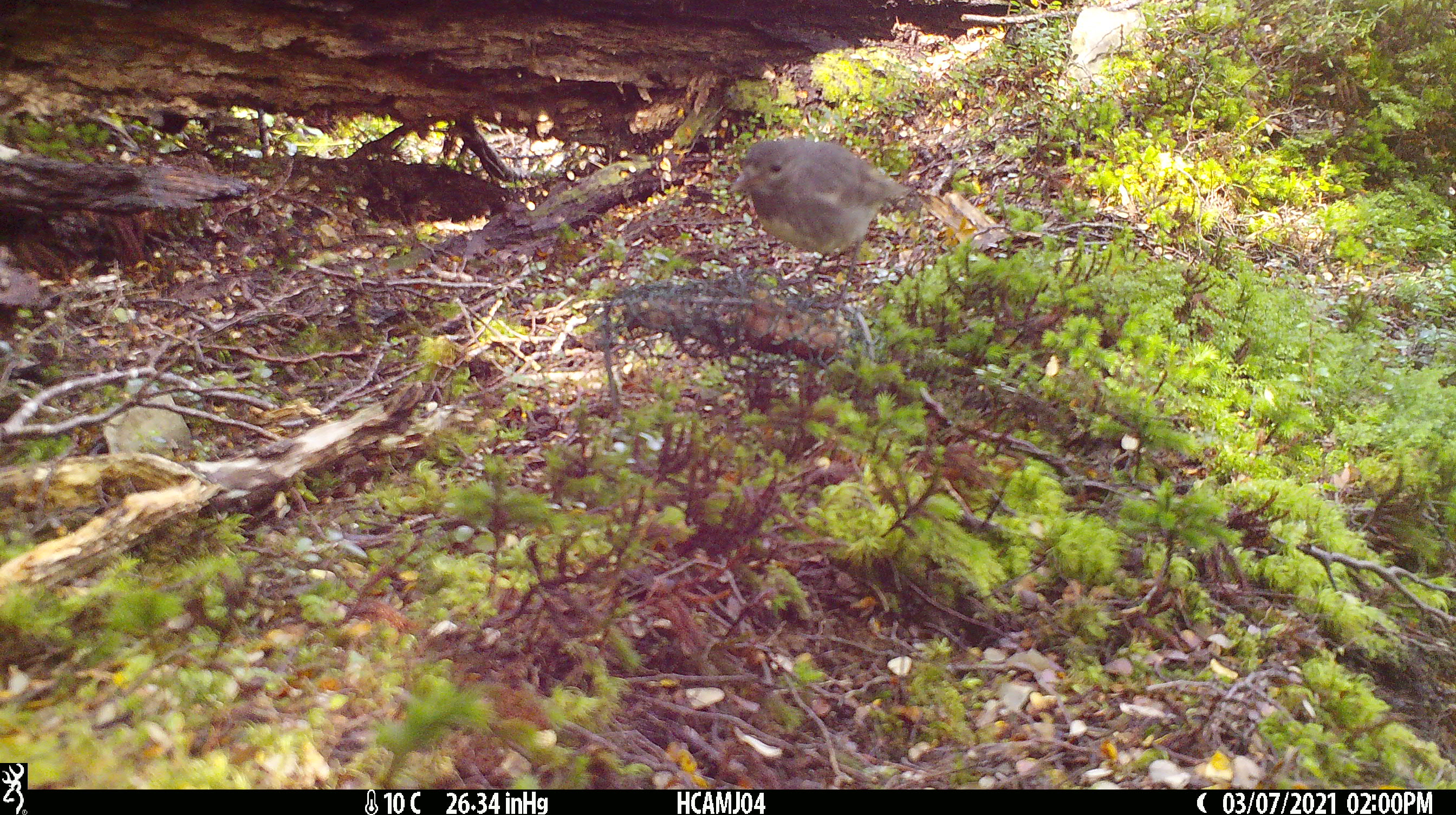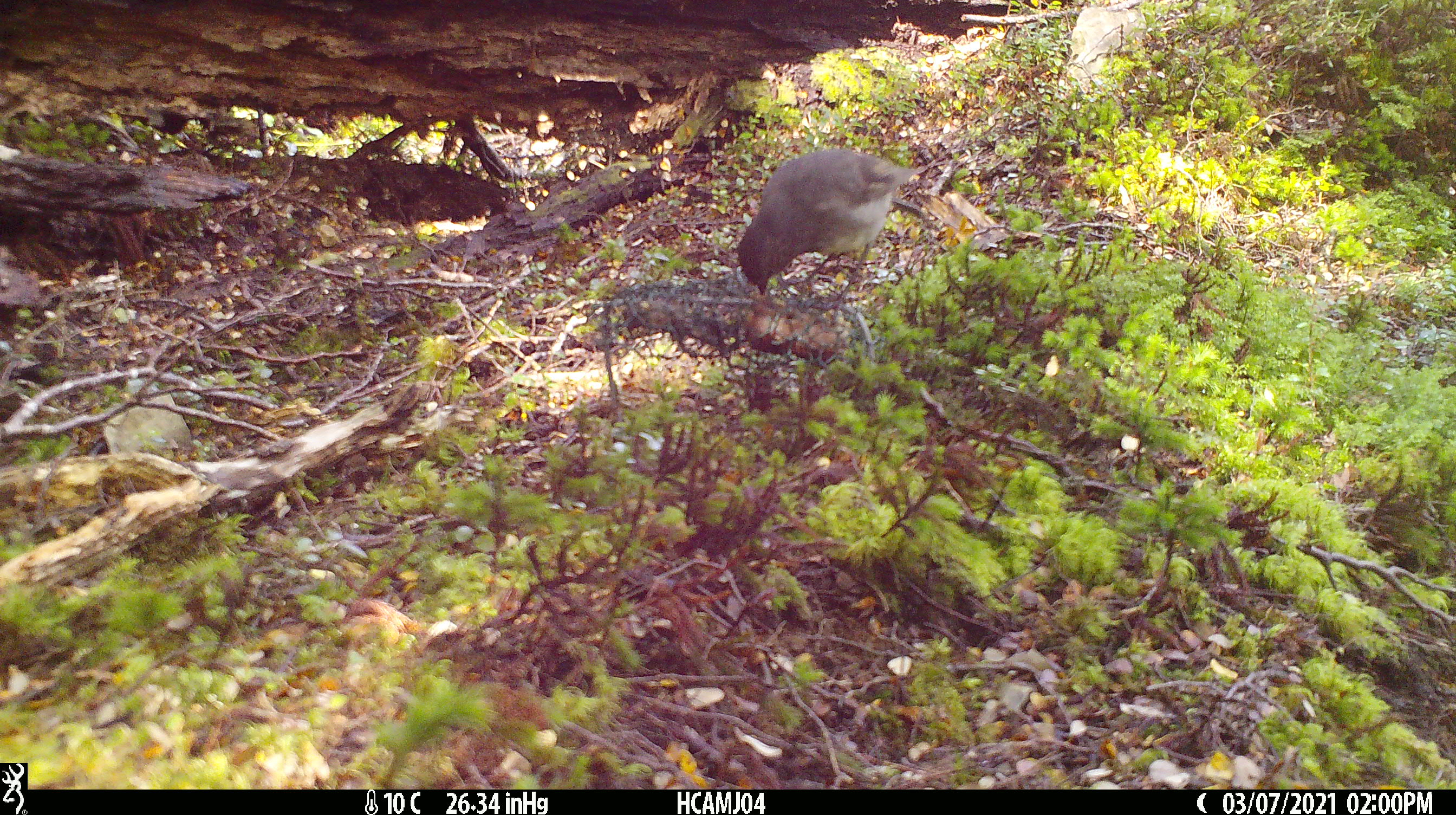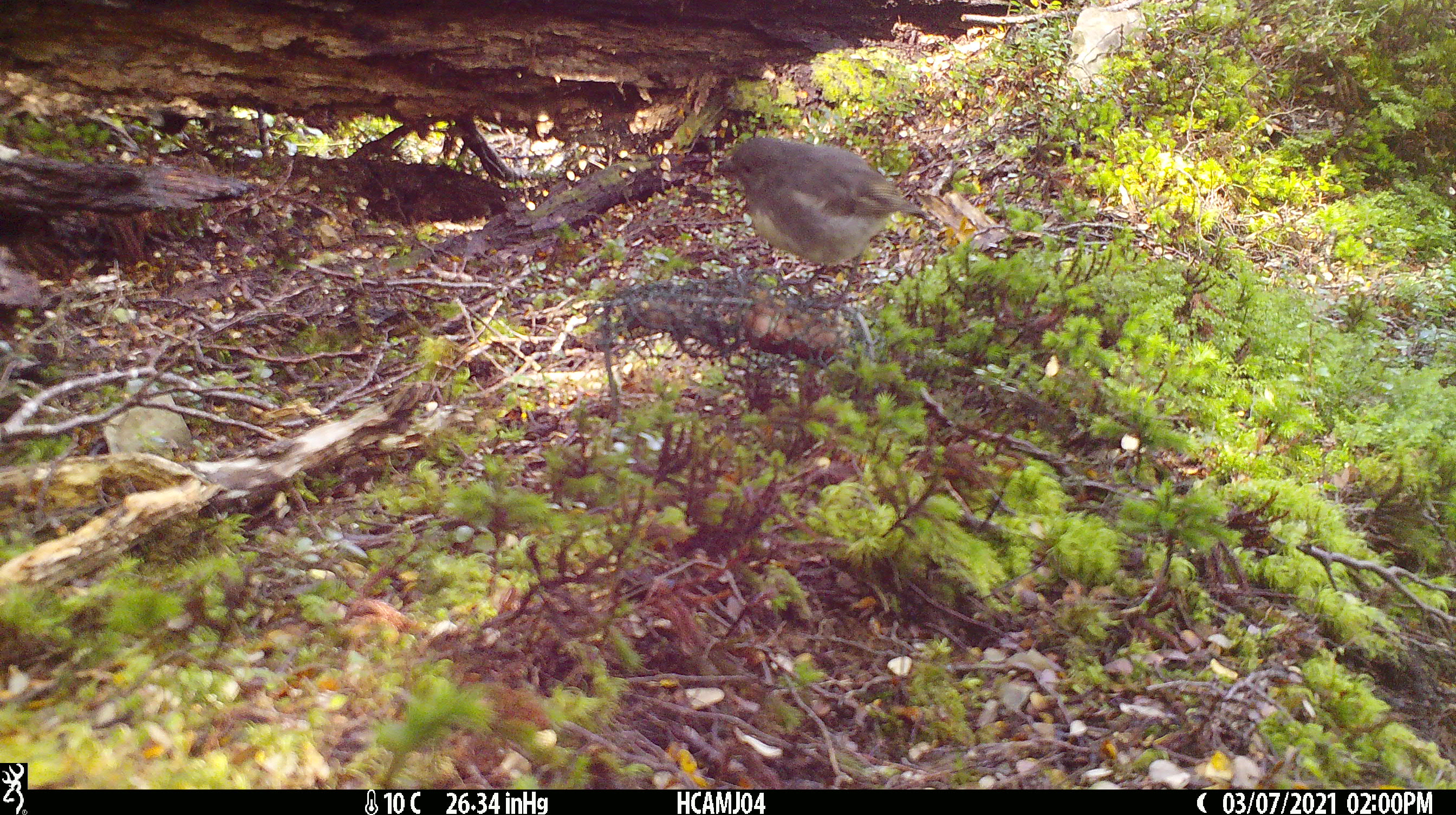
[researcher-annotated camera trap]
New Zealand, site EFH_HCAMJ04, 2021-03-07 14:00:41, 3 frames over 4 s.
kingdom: Animalia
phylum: Chordata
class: Aves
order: Passeriformes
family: Petroicidae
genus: Petroica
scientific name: Petroica australis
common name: new zealand robin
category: robin